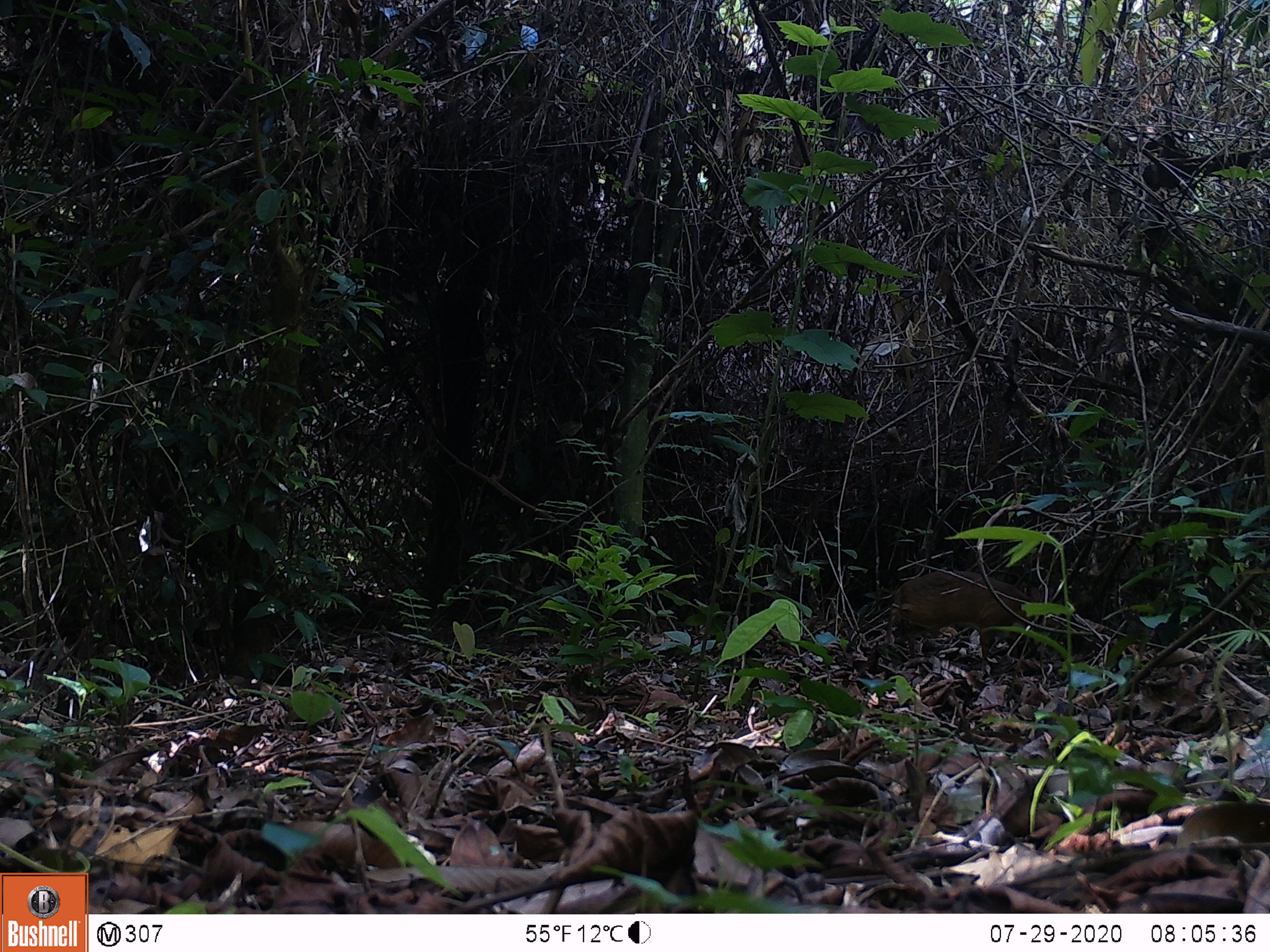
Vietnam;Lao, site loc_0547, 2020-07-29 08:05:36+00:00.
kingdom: Animalia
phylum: Chordata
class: Mammalia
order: Artiodactyla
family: Tragulidae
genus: Moschiola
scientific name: Moschiola meminna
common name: chevrotain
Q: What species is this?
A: Chevrotain (Moschiola meminna).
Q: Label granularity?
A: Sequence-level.